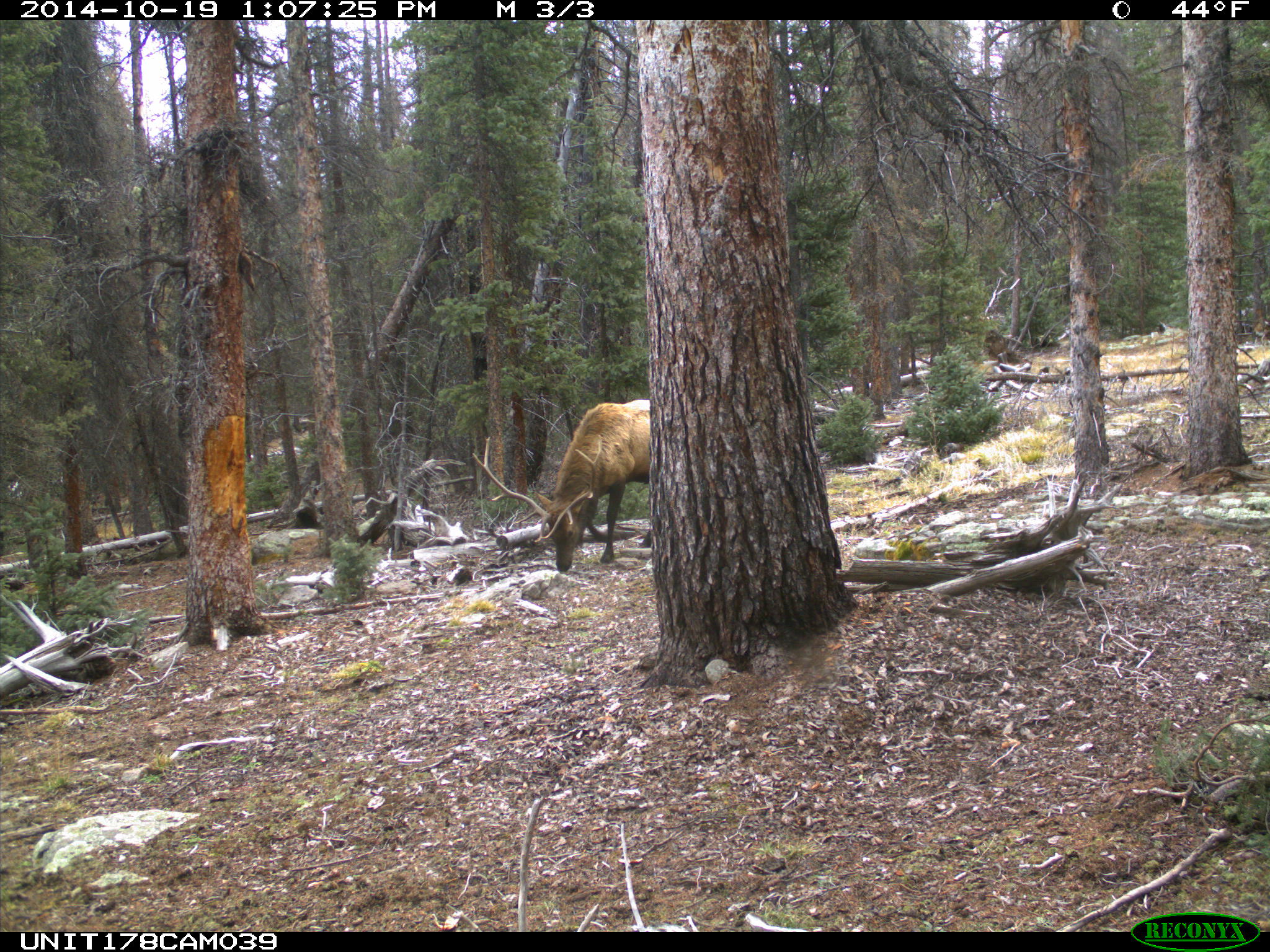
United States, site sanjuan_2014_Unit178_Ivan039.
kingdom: Animalia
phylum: Chordata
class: Mammalia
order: Artiodactyla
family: Cervidae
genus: Cervus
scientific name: Cervus elaphus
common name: red deer